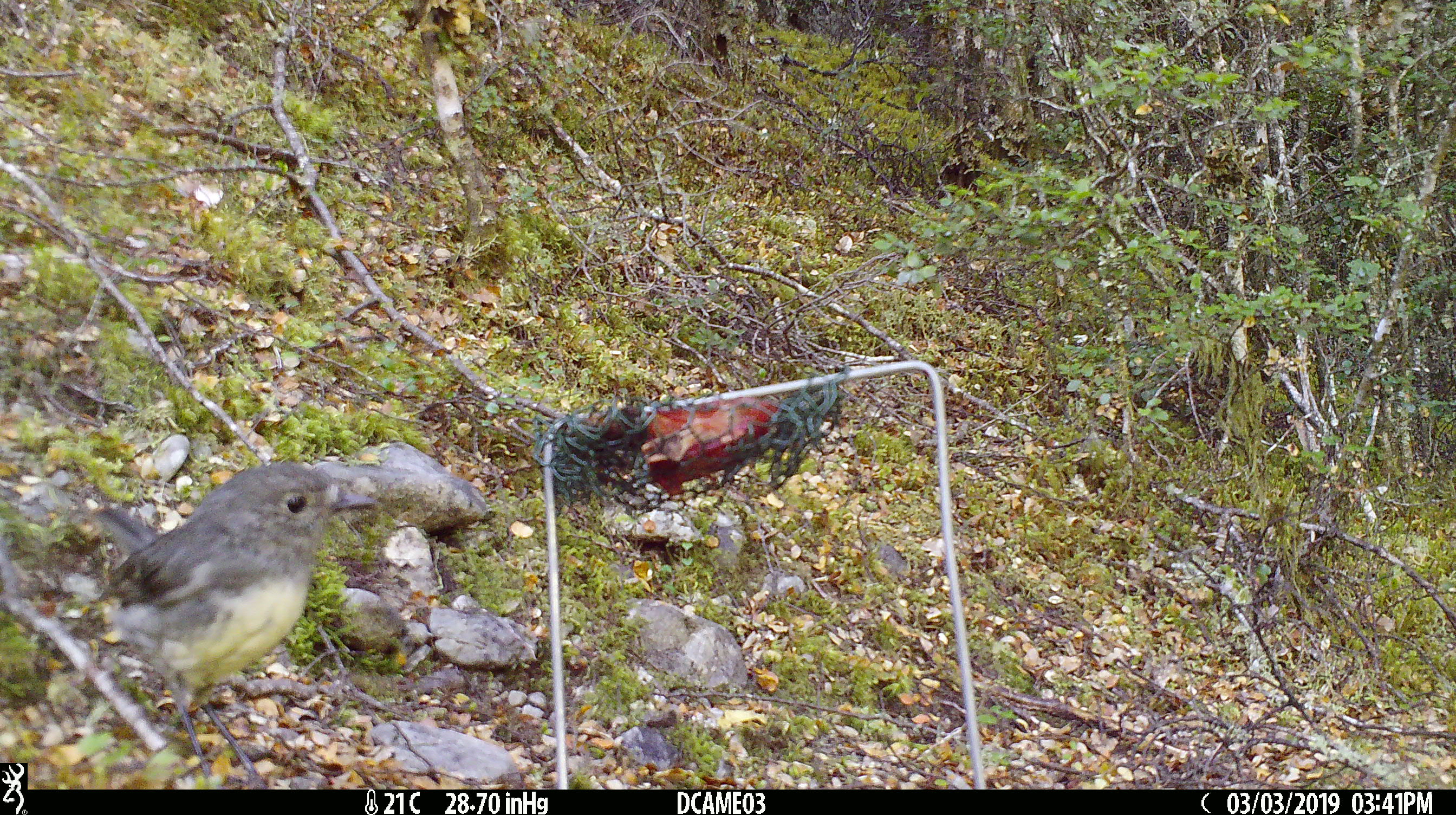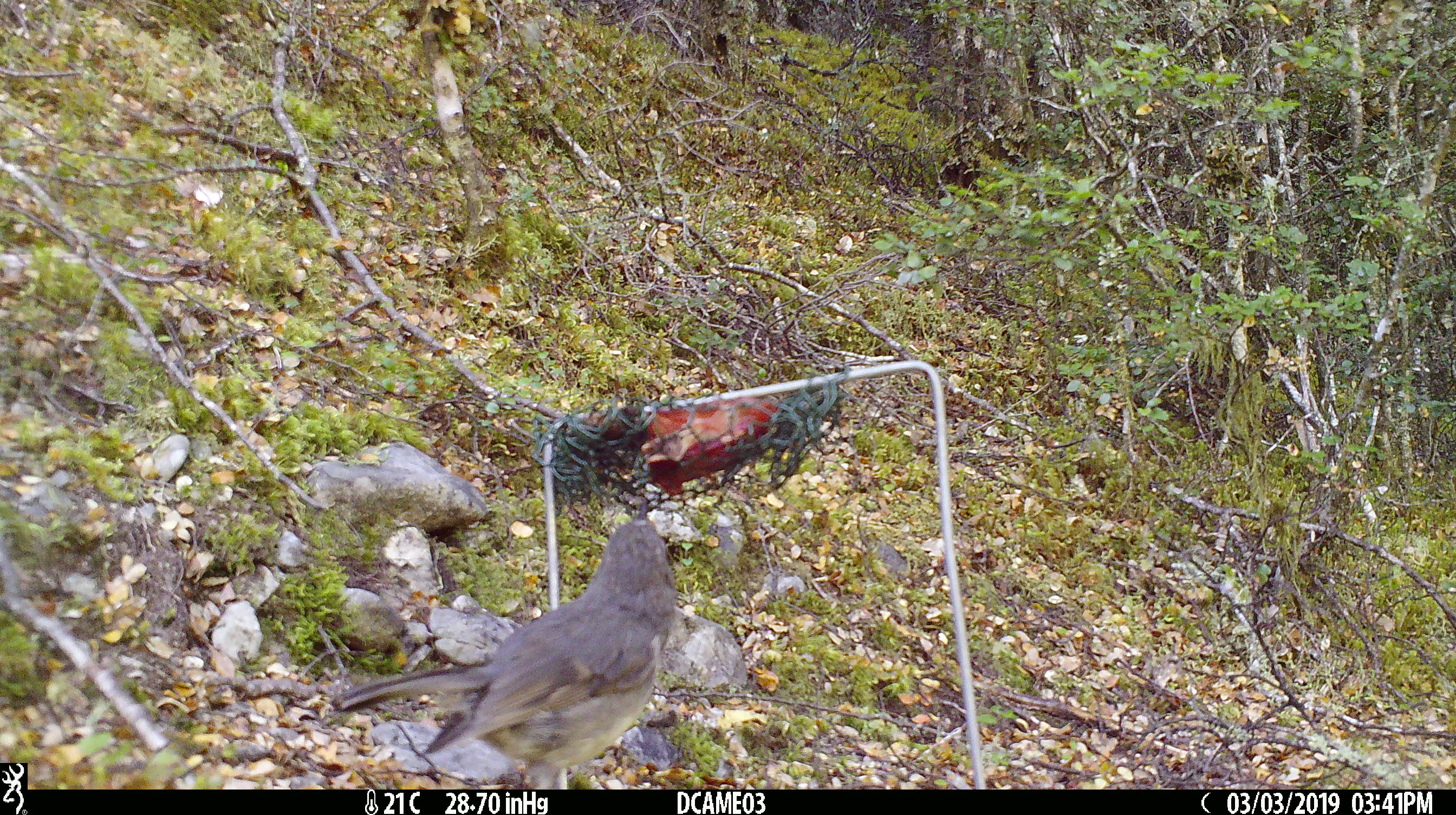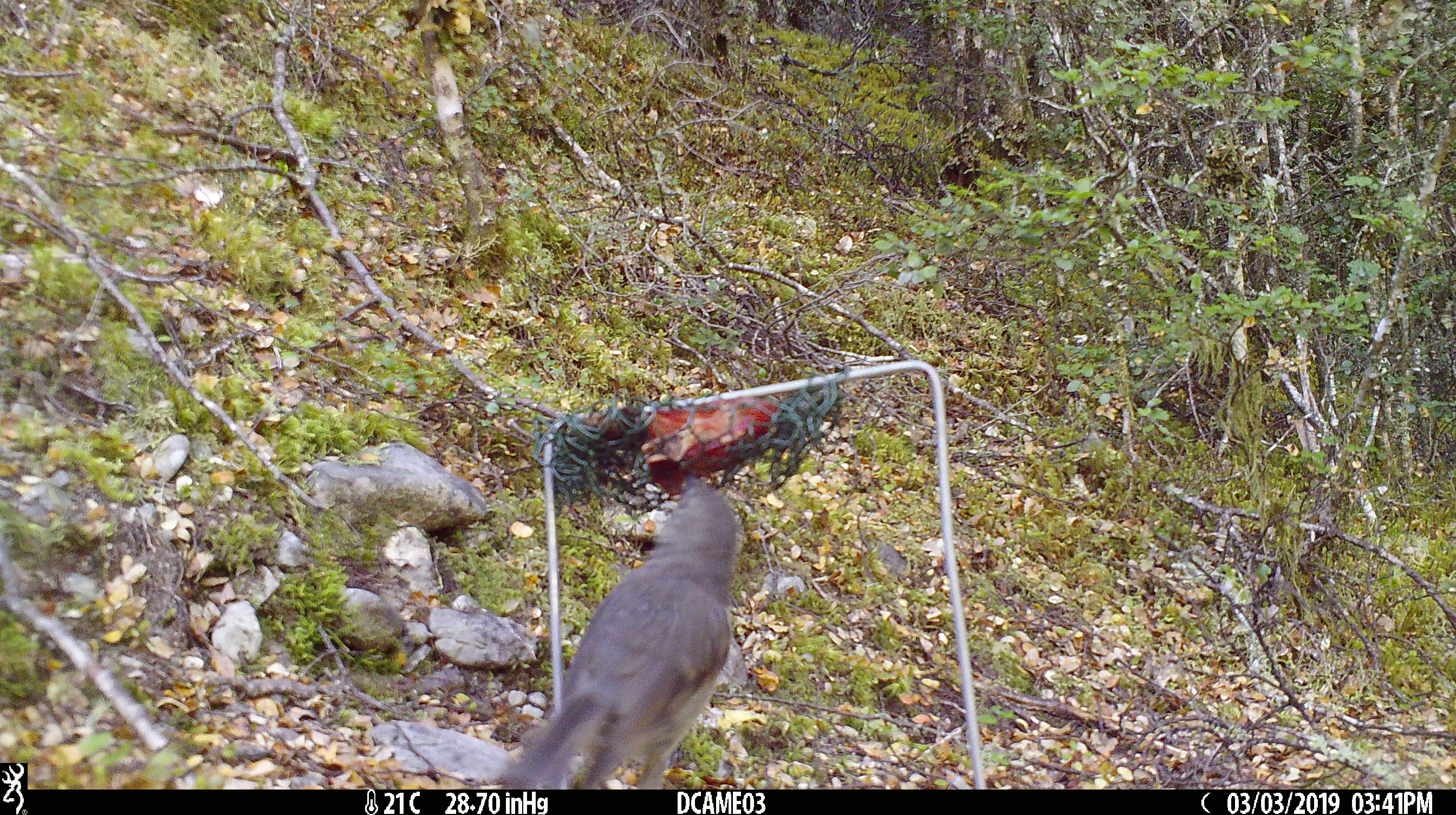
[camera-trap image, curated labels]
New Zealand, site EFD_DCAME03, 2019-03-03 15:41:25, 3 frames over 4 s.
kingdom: Animalia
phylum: Chordata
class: Aves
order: Passeriformes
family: Petroicidae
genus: Petroica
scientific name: Petroica australis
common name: new zealand robin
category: robin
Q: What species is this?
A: Robin (new zealand robin) (Petroica australis).